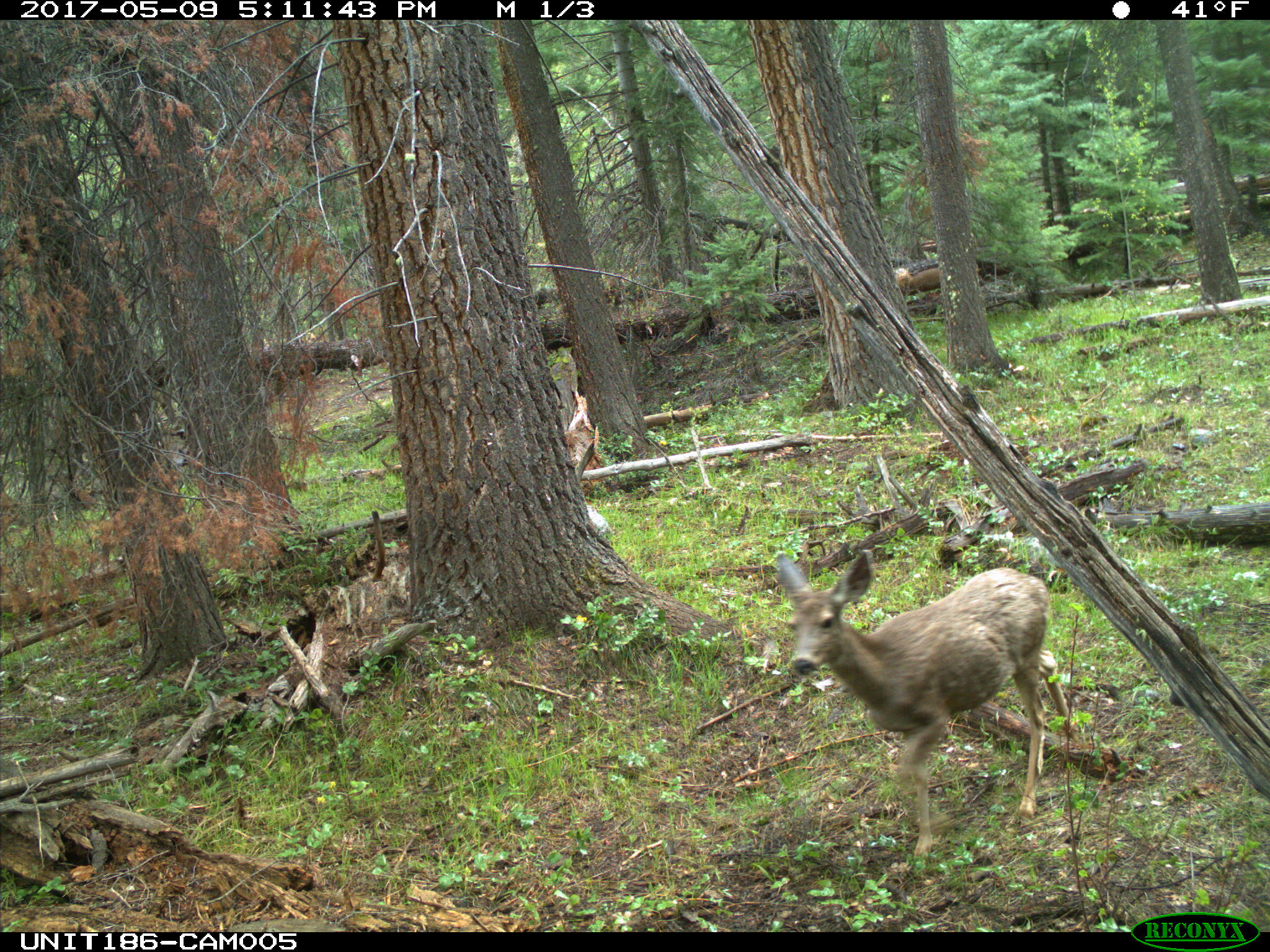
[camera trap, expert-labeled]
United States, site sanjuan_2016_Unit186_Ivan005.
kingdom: Animalia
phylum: Chordata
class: Mammalia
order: Artiodactyla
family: Cervidae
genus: Odocoileus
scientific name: Odocoileus hemionus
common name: mule deer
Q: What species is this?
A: Odocoileus hemionus (mule deer).